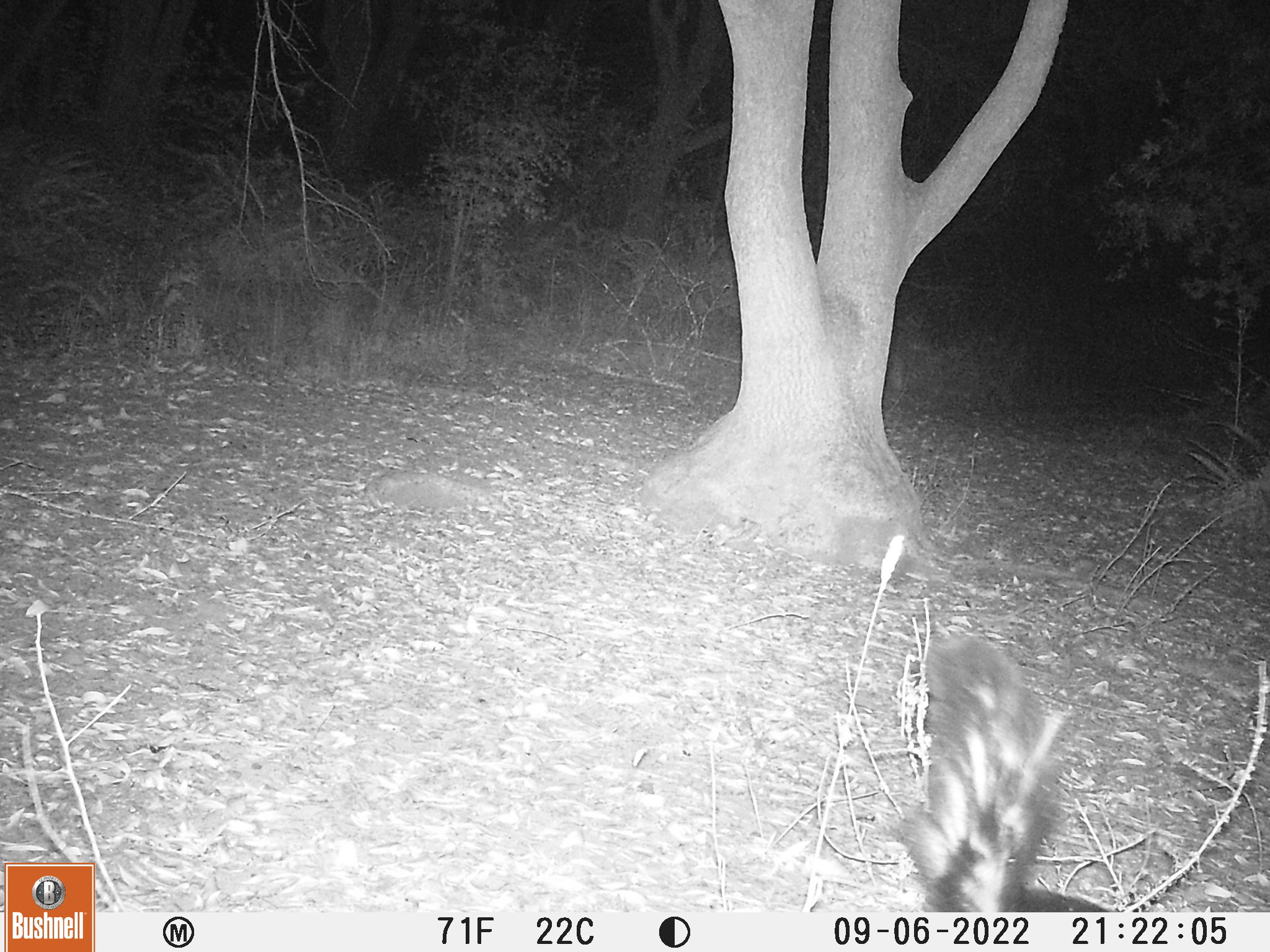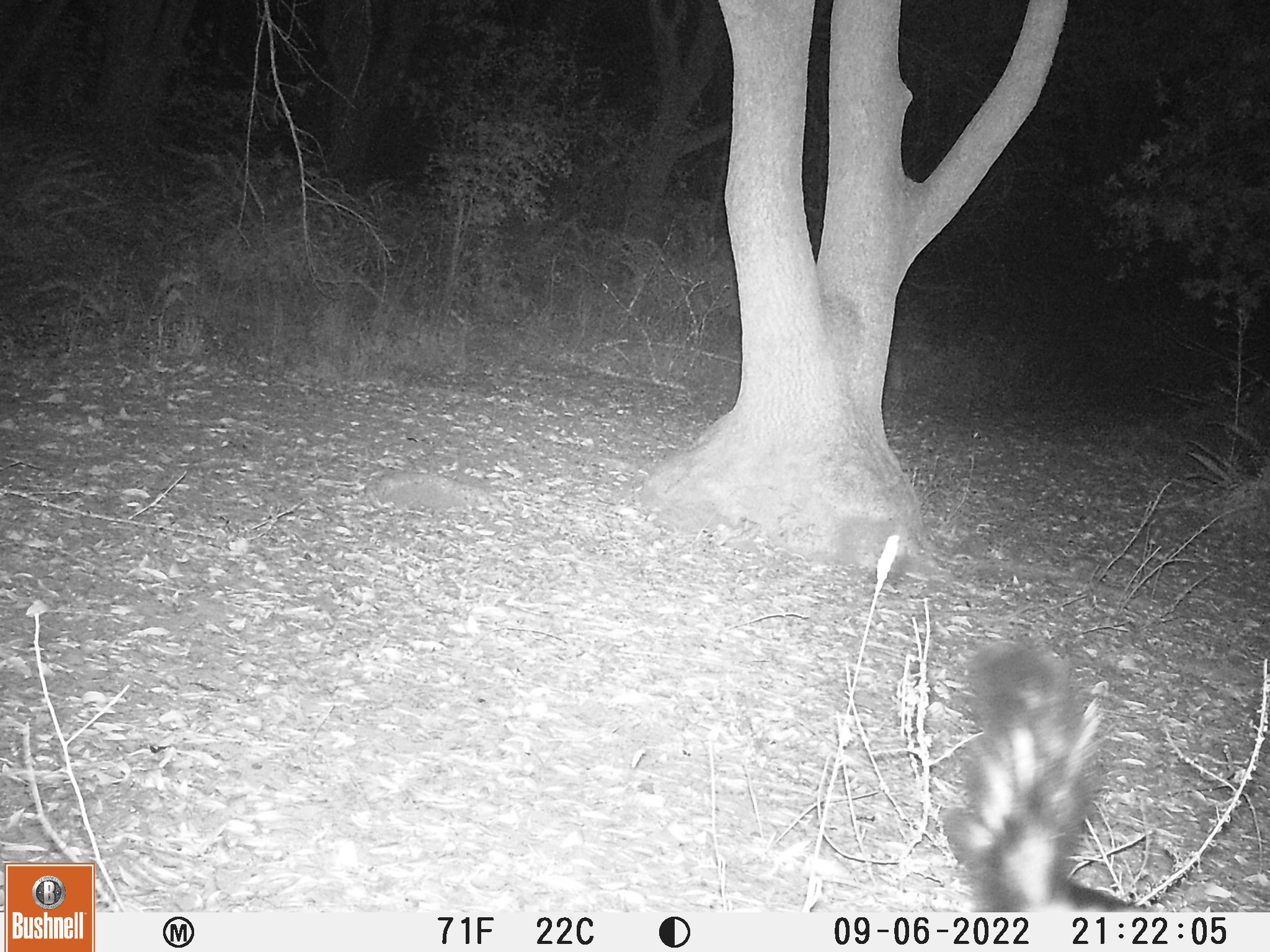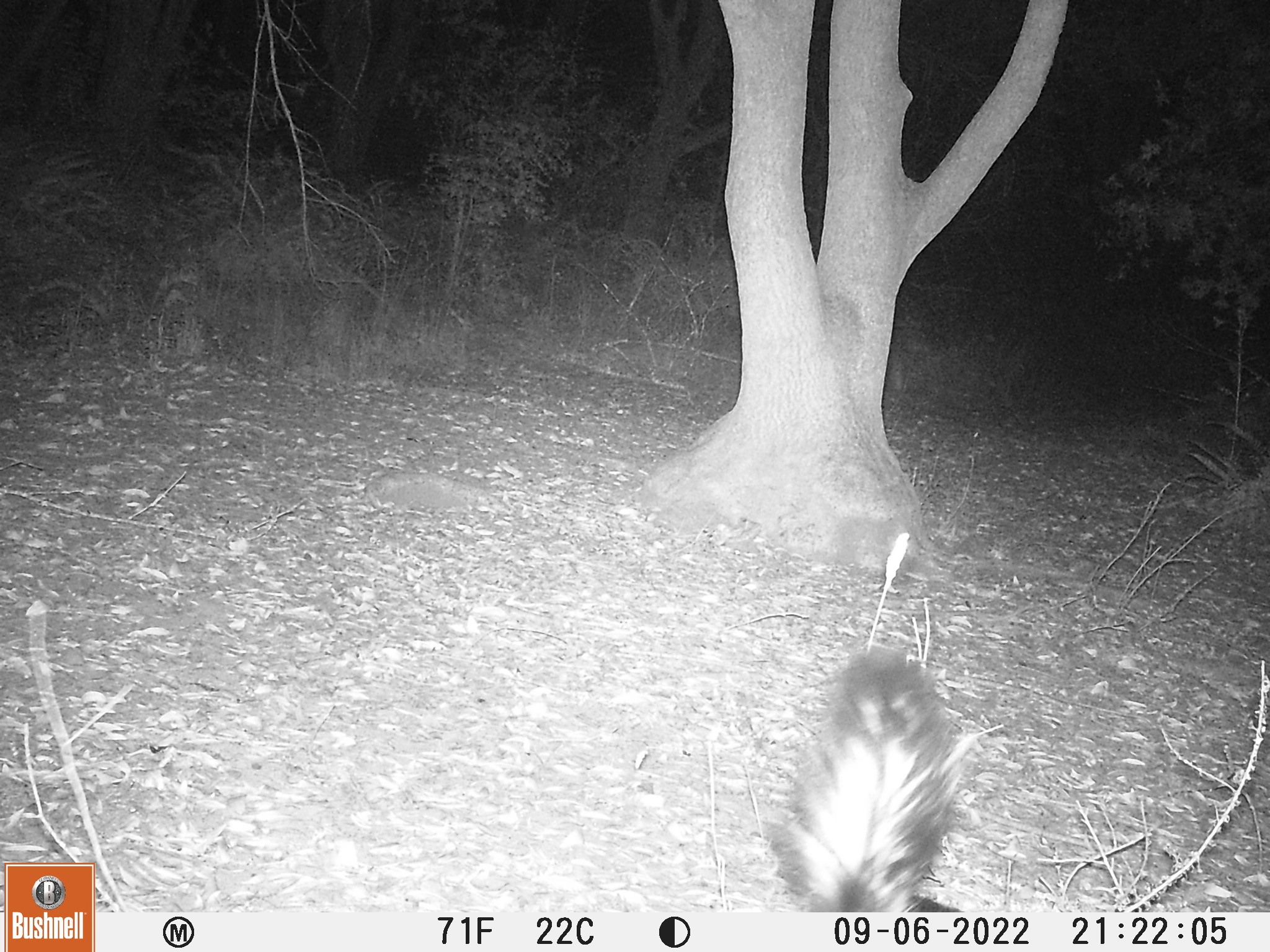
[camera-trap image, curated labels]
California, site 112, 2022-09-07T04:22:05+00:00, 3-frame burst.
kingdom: Animalia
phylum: Chordata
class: Mammalia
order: Carnivora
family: Mephitidae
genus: Mephitis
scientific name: Mephitis mephitis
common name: striped skunk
Striped skunk (Mephitis mephitis).